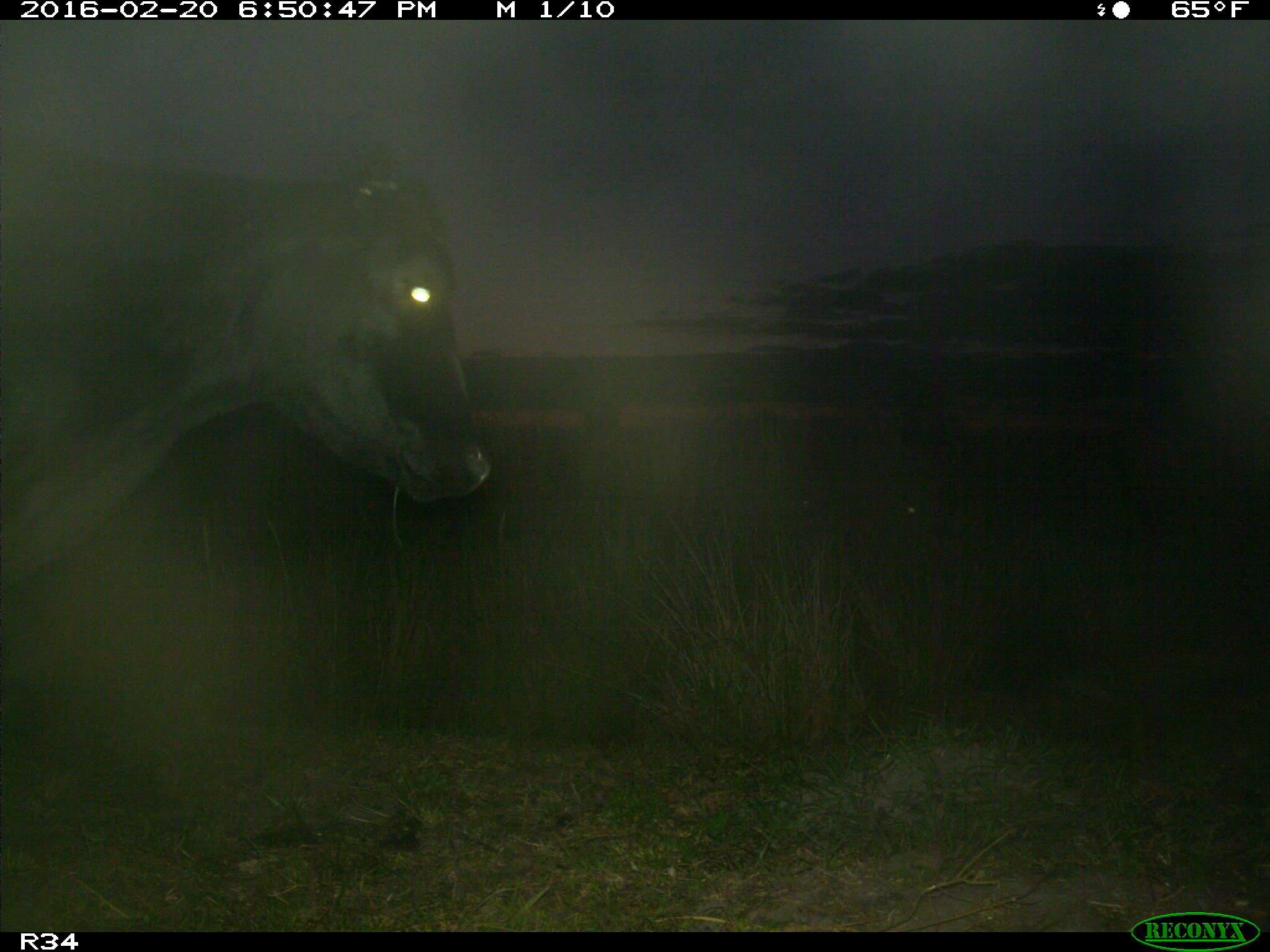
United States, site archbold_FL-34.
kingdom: Animalia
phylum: Chordata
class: Mammalia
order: Artiodactyla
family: Bovidae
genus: Bos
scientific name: Bos taurus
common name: domestic cow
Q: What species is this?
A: Bos taurus (domestic cow).